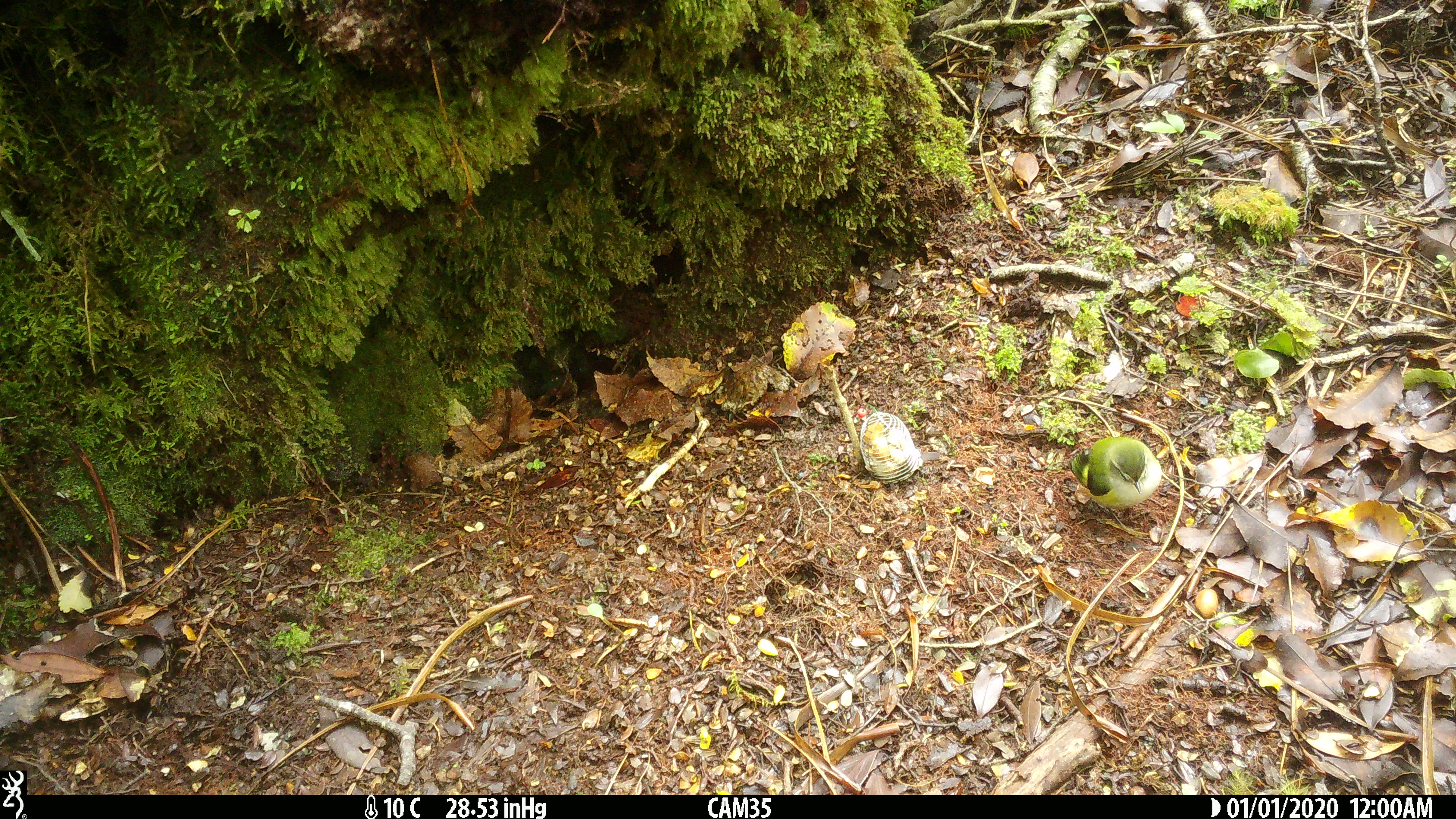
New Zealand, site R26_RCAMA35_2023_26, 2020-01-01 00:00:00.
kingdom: Animalia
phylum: Chordata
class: Aves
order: Passeriformes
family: Acanthisittidae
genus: Acanthisitta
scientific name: Acanthisitta chloris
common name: rifleman